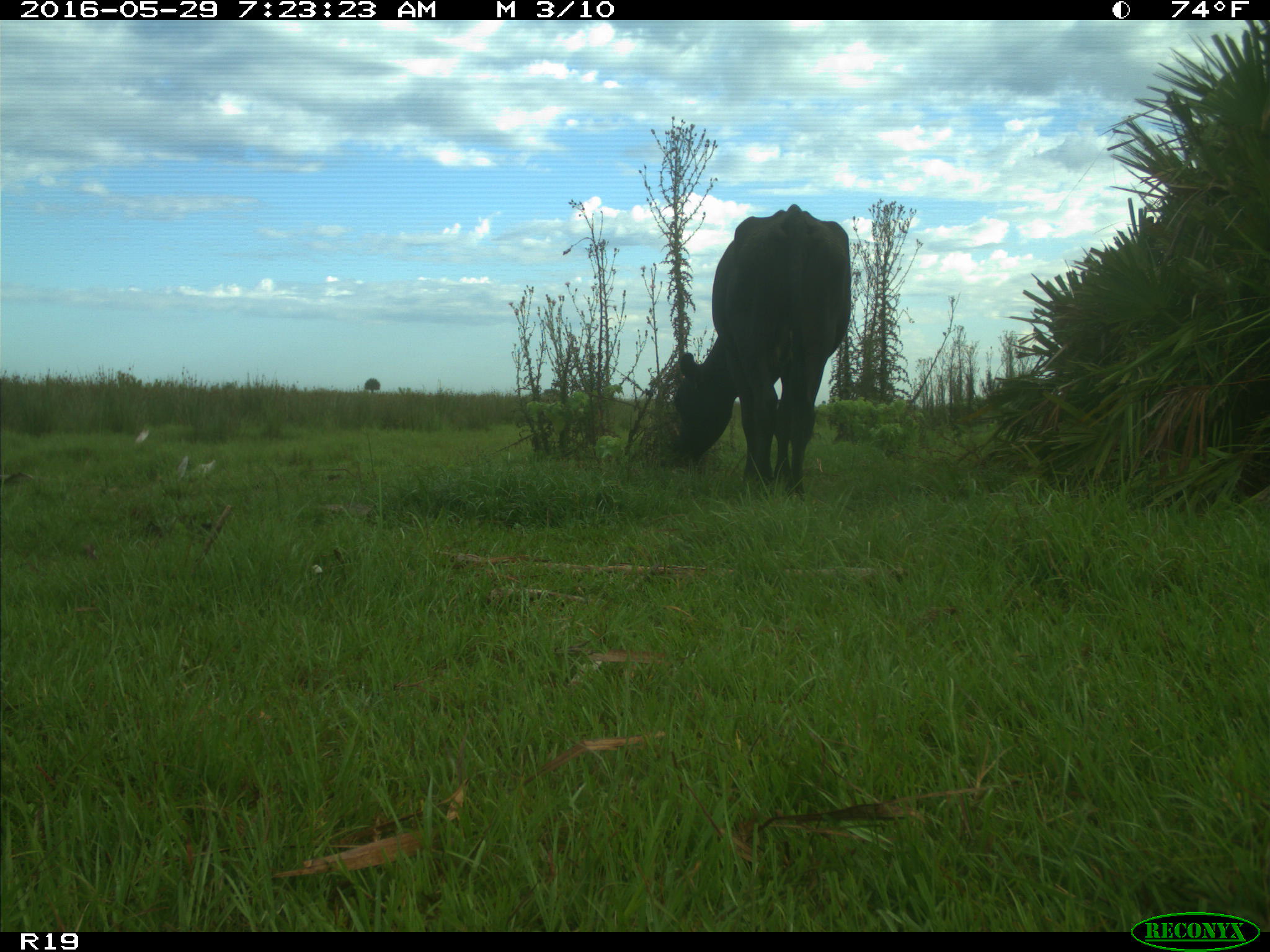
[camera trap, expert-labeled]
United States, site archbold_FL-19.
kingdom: Animalia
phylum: Chordata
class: Mammalia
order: Artiodactyla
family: Bovidae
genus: Bos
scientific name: Bos taurus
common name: domestic cow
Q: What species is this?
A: Bos taurus (domestic cow).